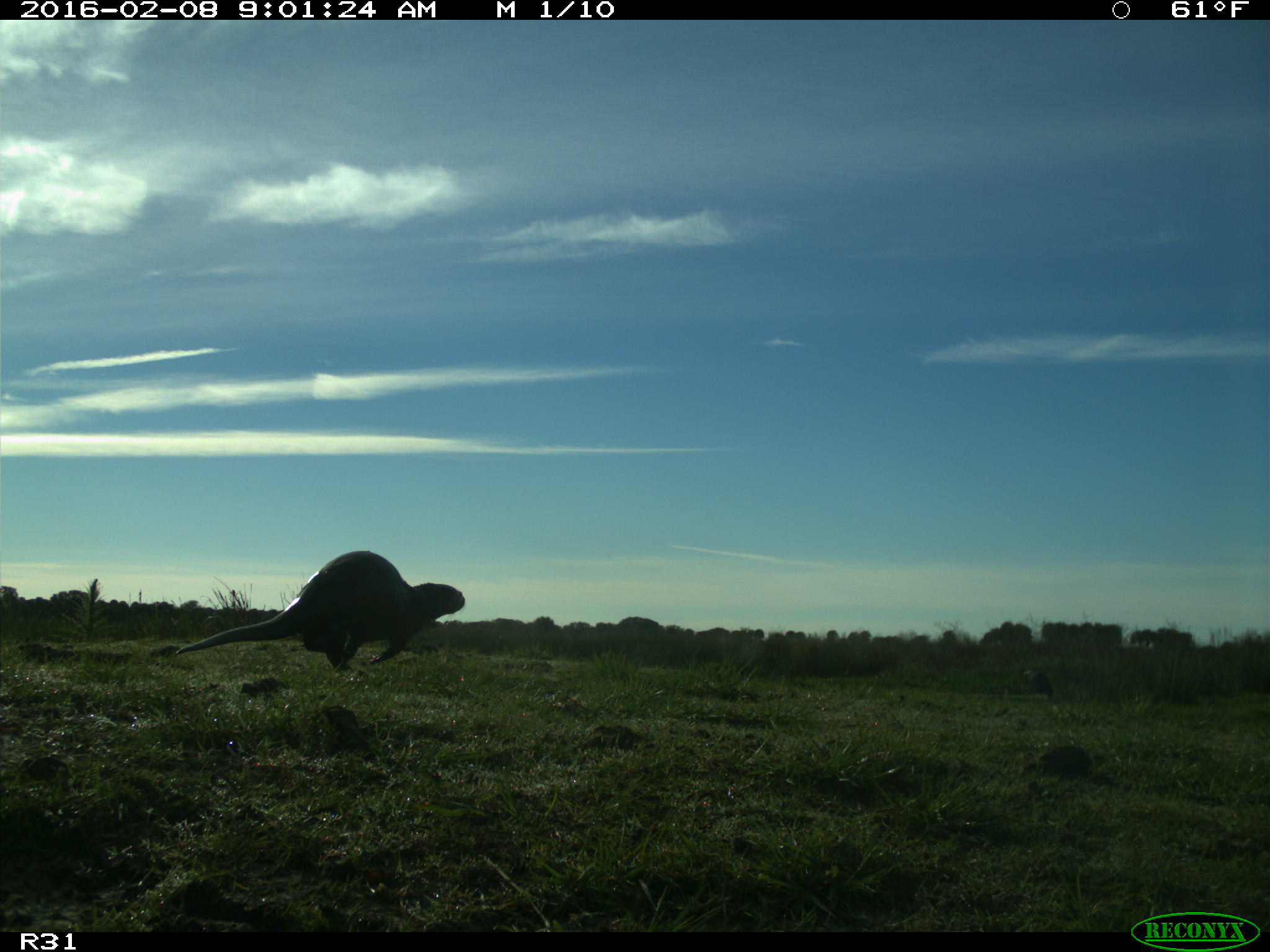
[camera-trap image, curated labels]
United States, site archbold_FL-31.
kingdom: Animalia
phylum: Chordata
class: Mammalia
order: Carnivora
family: Mustelidae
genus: Lontra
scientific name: Lontra canadensis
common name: north american river otter